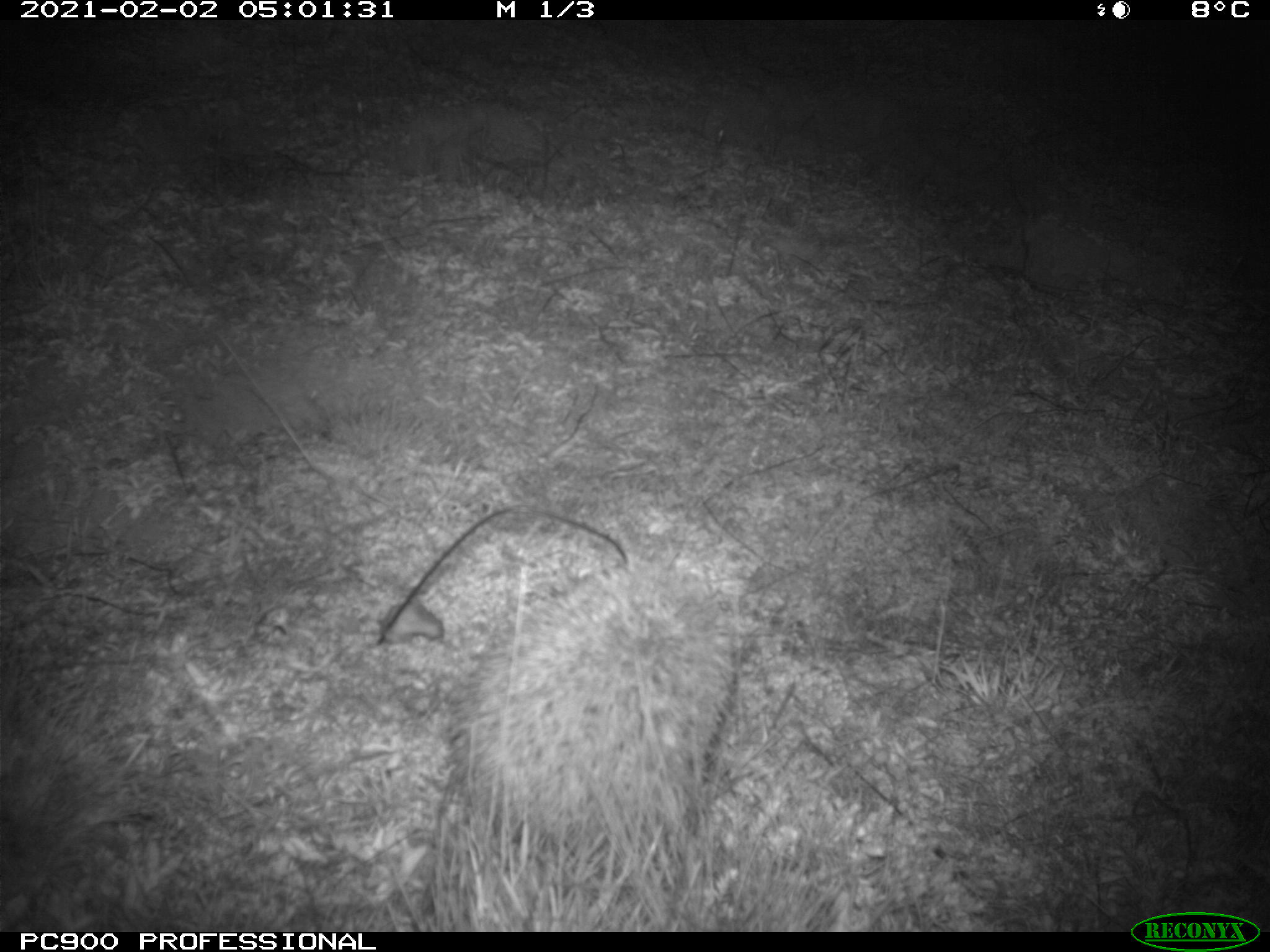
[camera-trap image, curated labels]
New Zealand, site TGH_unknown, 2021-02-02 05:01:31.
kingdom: Animalia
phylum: Chordata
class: Mammalia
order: Eulipotyphla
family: Erinaceidae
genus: Erinaceus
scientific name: Erinaceus europaeus europaeus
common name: european hedgehog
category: hedgehog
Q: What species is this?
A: Hedgehog (european hedgehog) (Erinaceus europaeus europaeus).